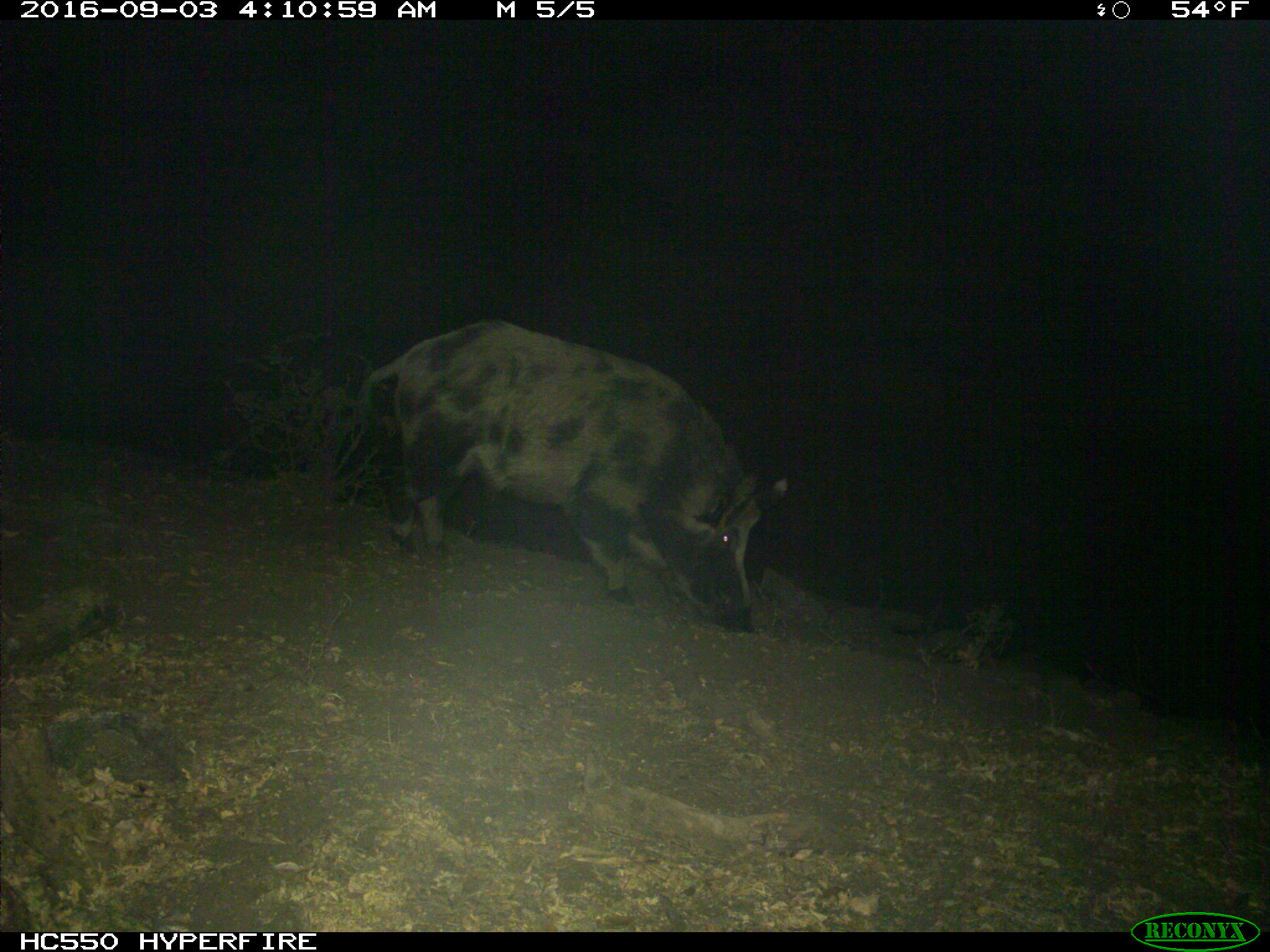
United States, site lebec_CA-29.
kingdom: Animalia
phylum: Chordata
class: Mammalia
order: Artiodactyla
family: Suidae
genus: Sus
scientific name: Sus scrofa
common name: wild boar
Sus scrofa (wild boar).